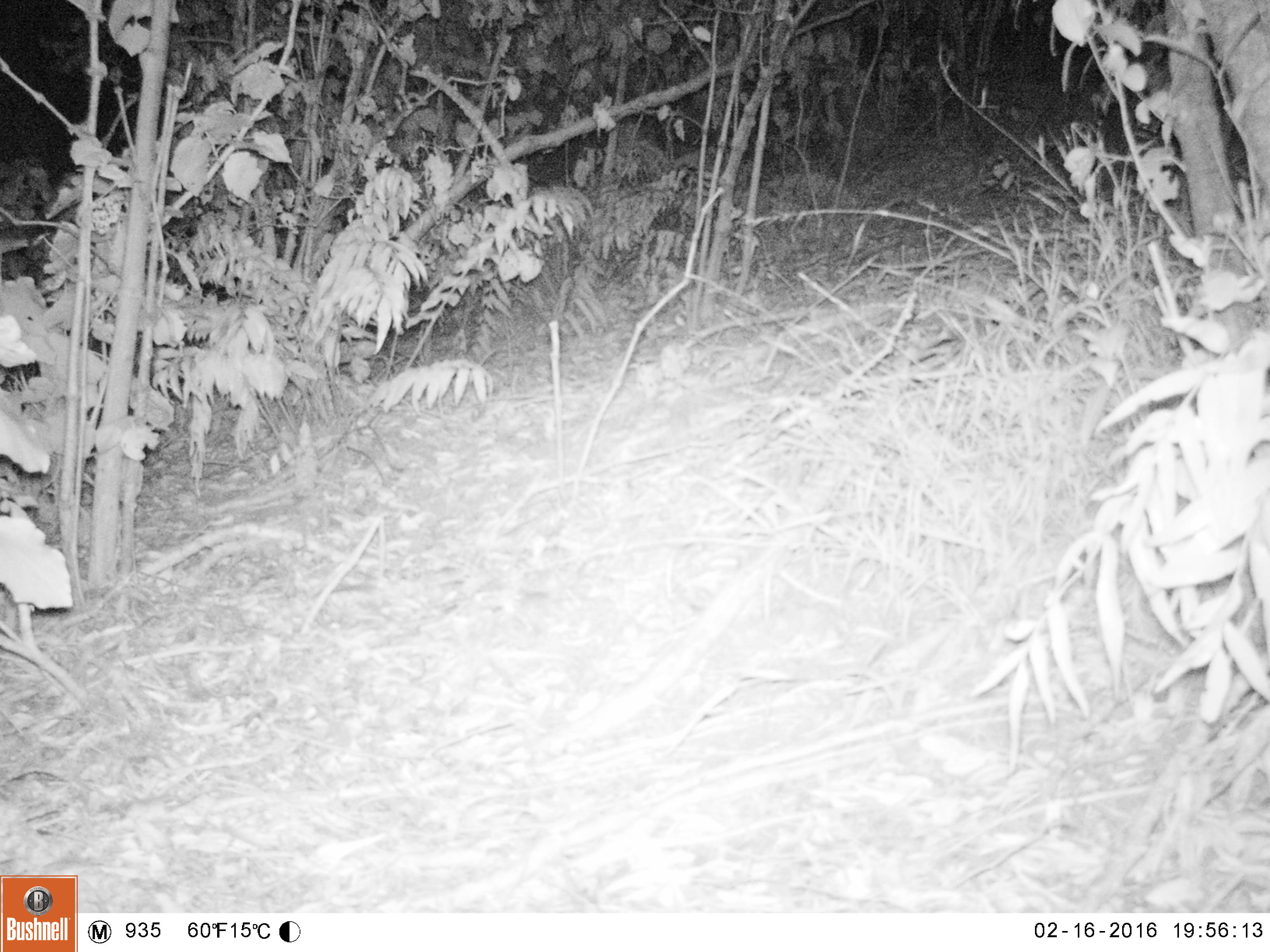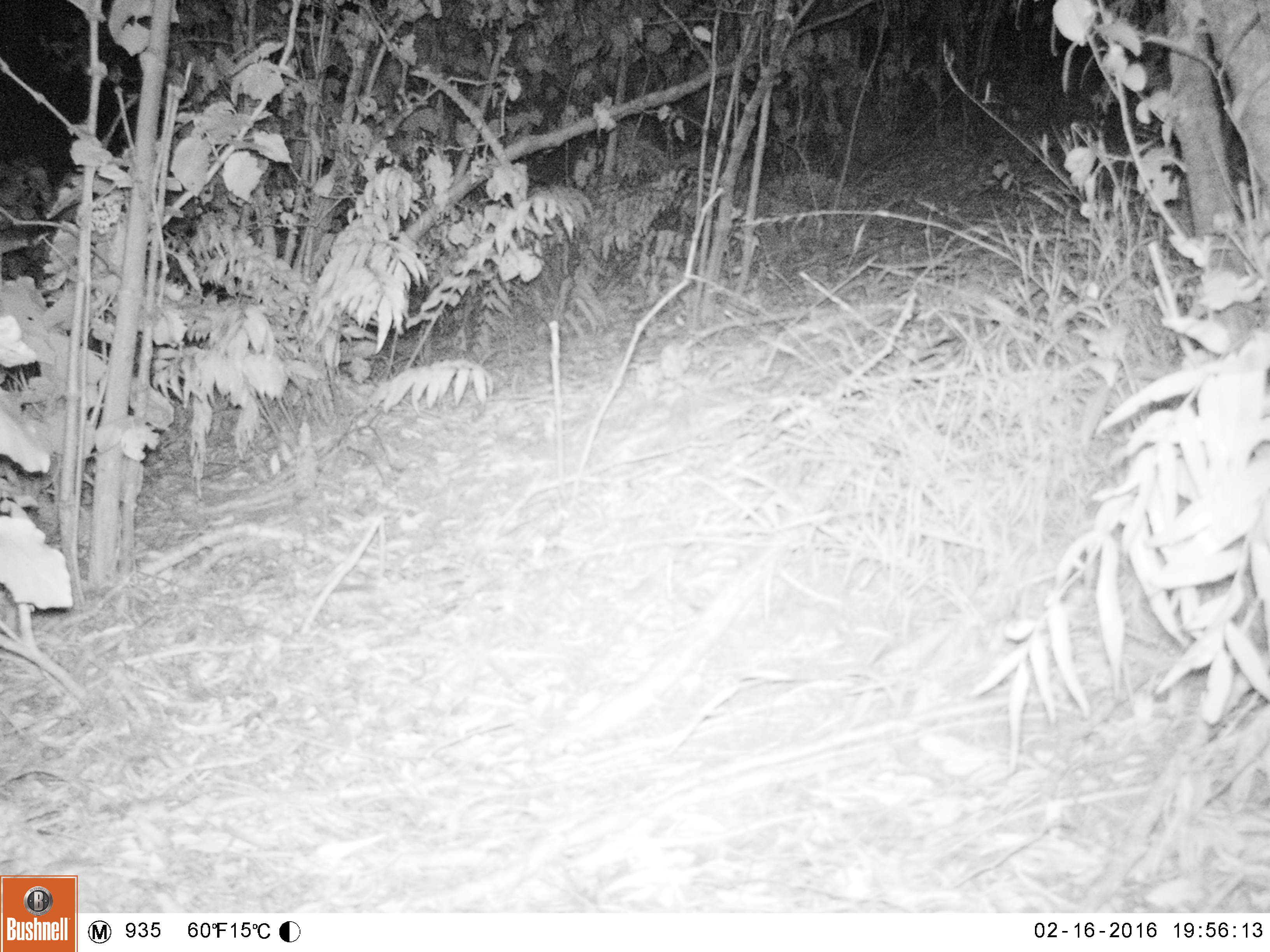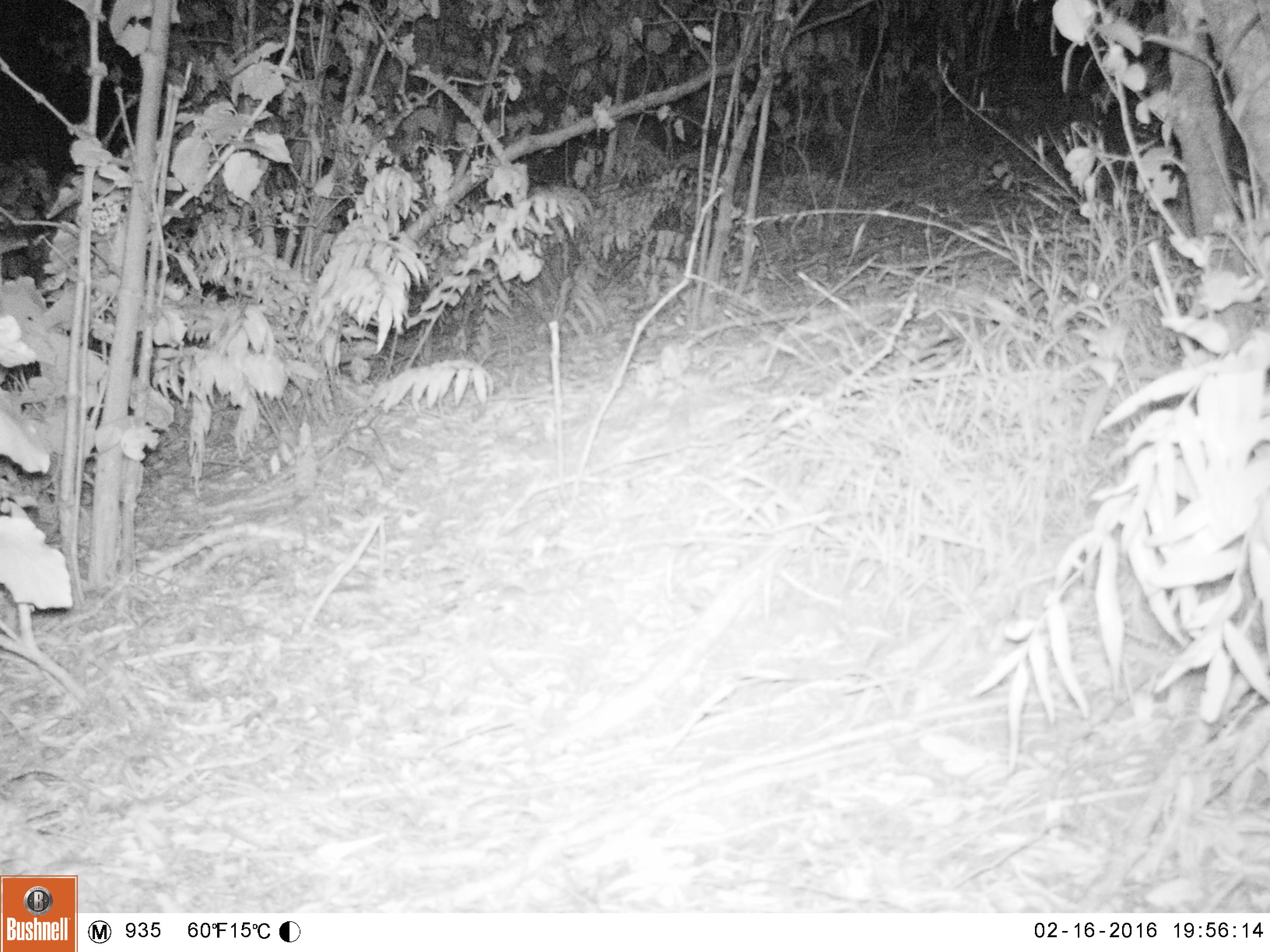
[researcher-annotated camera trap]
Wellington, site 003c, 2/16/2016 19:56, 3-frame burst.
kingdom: Animalia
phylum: Chordata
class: Mammalia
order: Rodentia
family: Muridae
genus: Mus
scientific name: Mus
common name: mouse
Mouse (Mus).